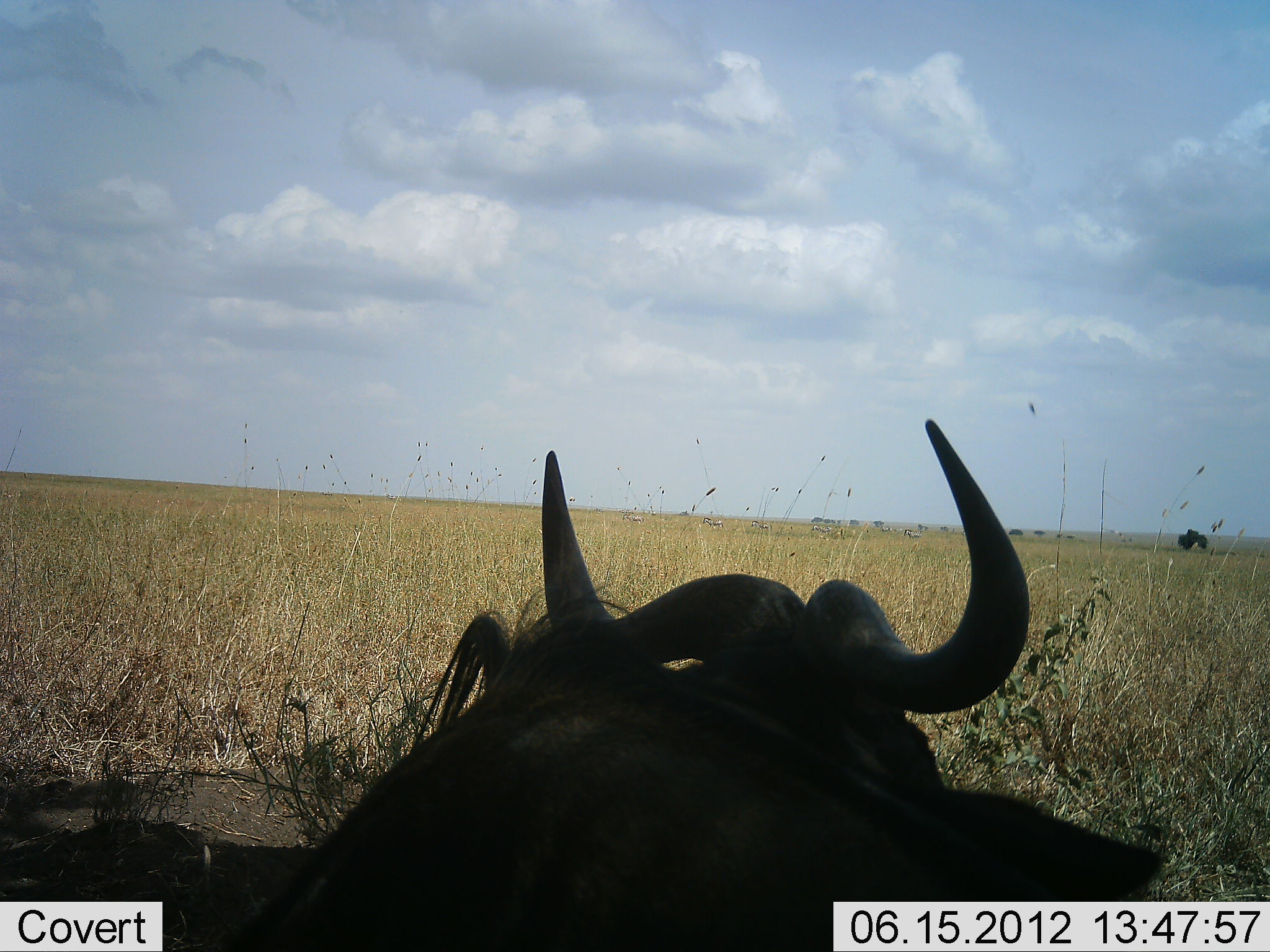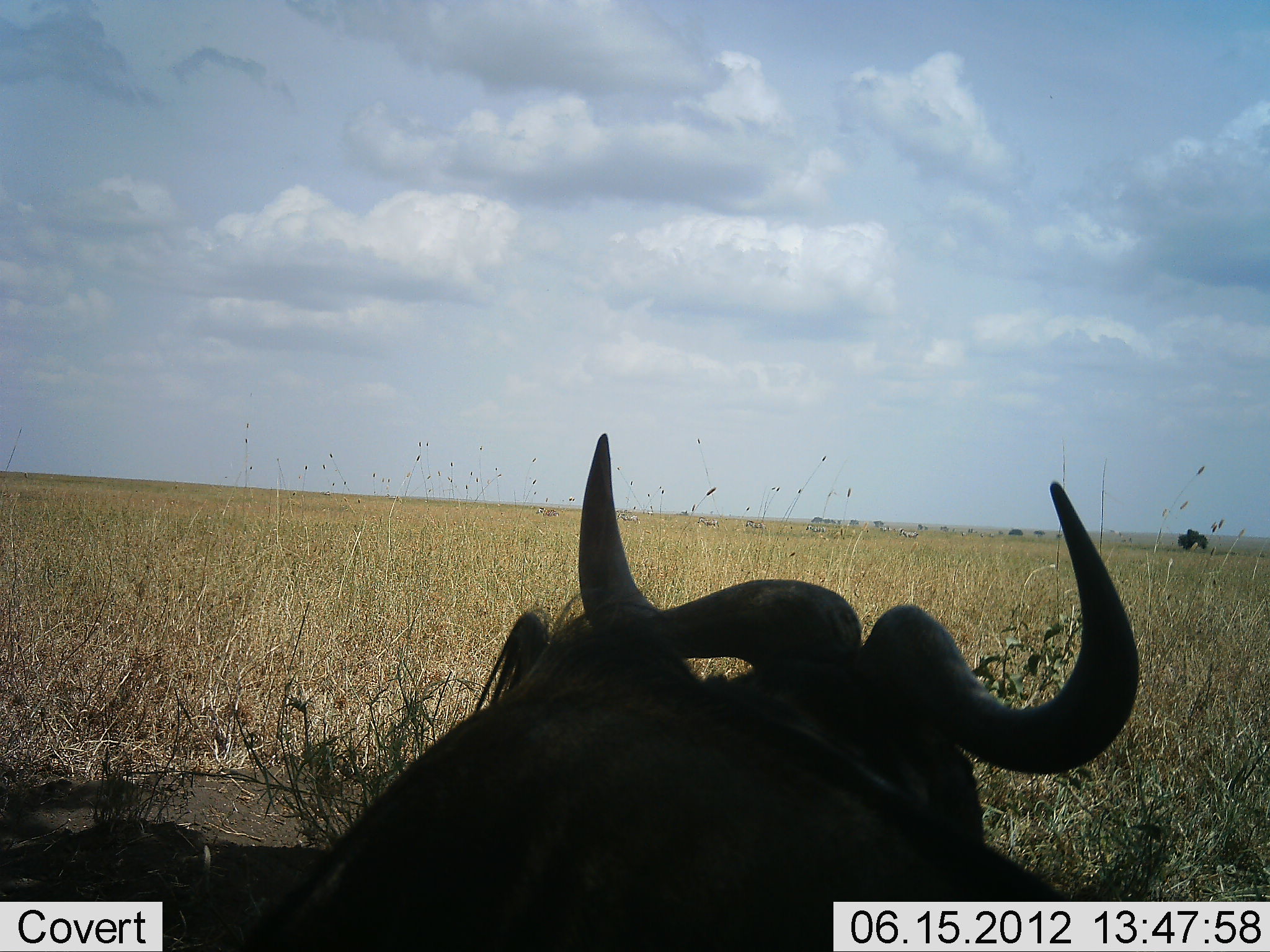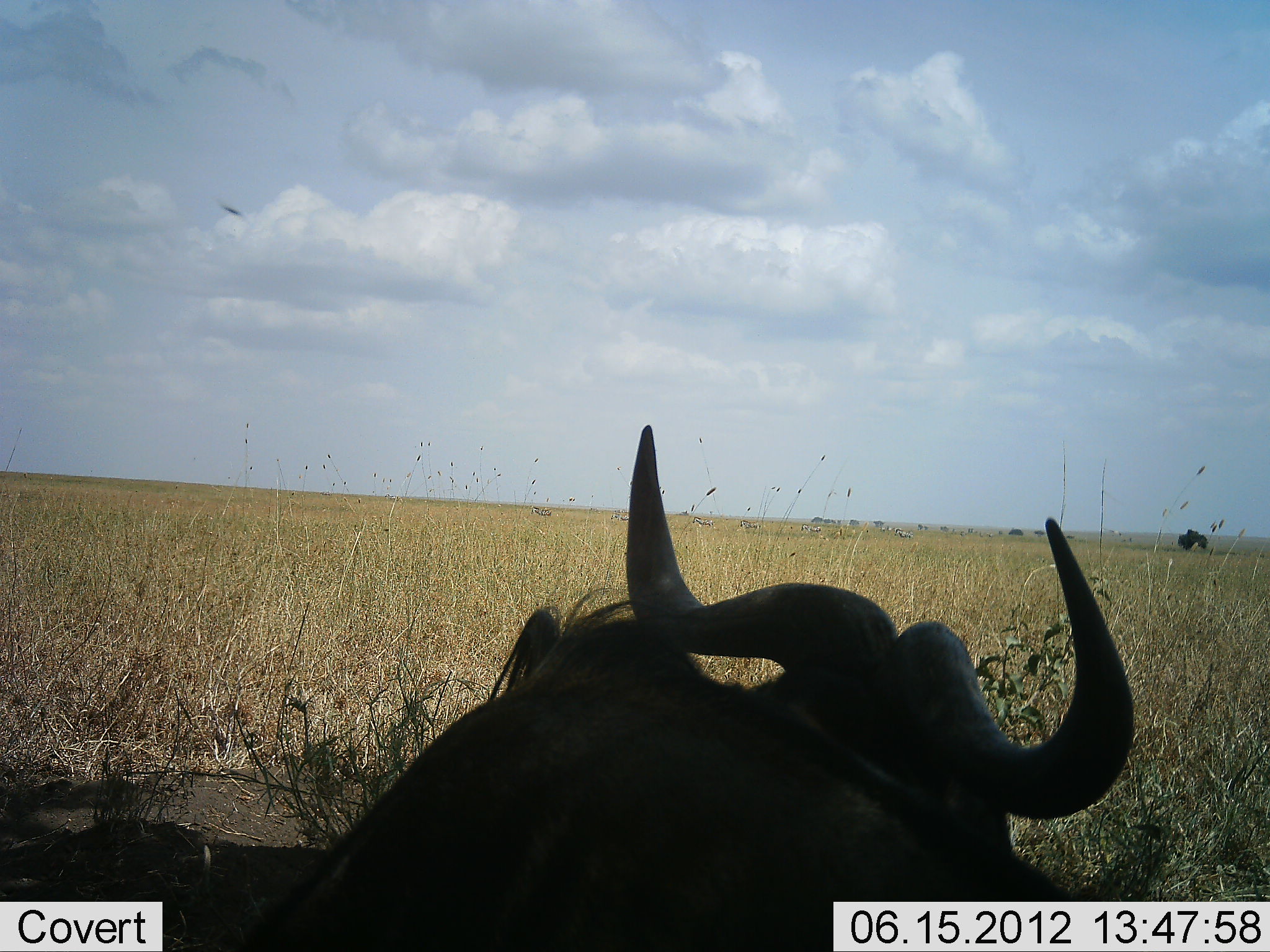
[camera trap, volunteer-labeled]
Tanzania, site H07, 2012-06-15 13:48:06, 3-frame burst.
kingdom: Animalia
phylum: Chordata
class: Mammalia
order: Artiodactyla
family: Bovidae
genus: Connochaetes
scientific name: Connochaetes taurinus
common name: blue wildebeest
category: wildebeest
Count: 1.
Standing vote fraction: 10%.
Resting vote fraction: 90%.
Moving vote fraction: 0%.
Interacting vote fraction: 0%.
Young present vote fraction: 0%.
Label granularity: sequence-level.